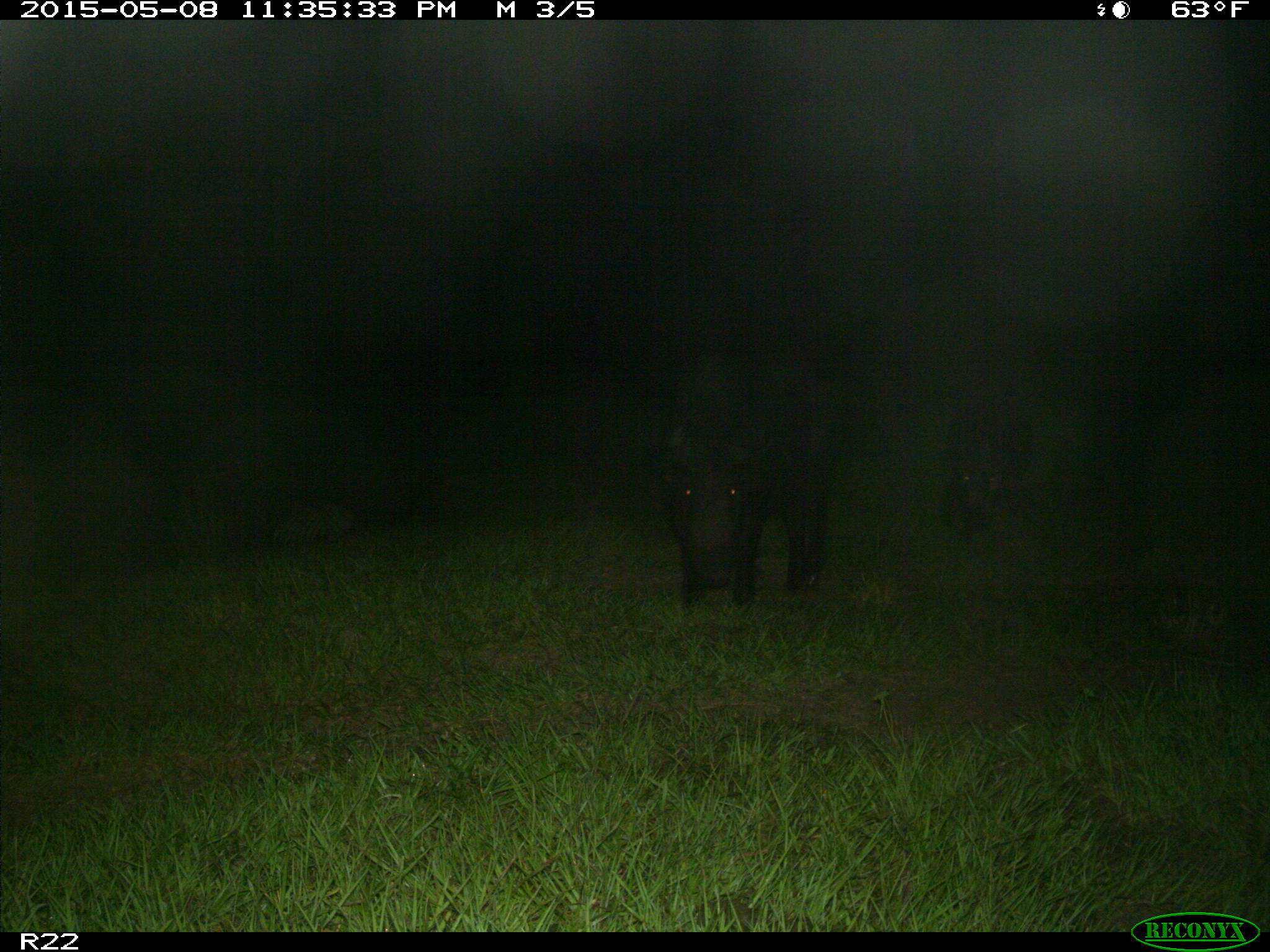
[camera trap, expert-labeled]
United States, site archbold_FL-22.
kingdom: Animalia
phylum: Chordata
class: Mammalia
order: Artiodactyla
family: Bovidae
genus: Bos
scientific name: Bos taurus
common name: domestic cow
Bos taurus (domestic cow).